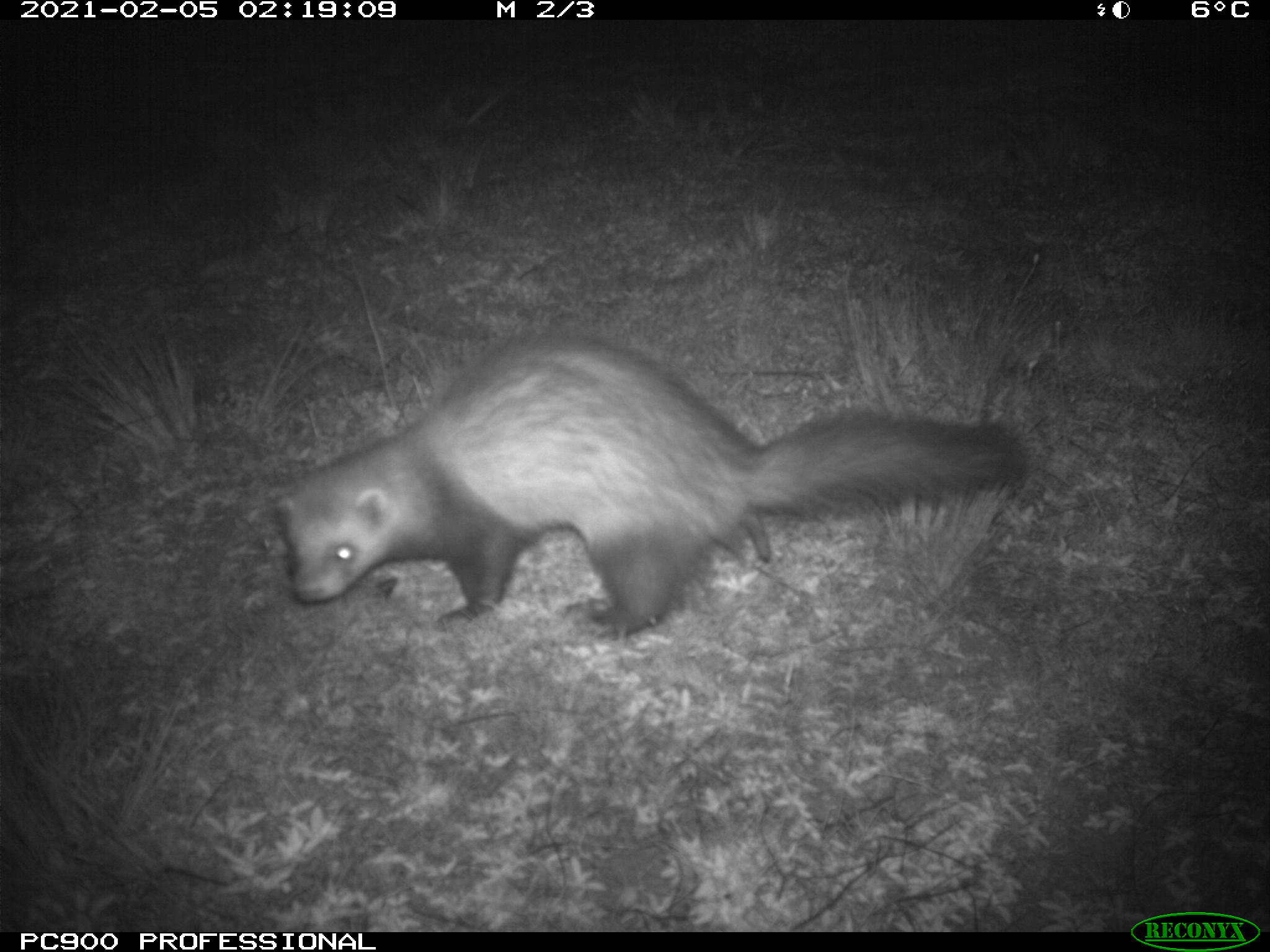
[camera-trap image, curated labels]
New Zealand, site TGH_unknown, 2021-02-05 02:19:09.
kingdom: Animalia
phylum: Chordata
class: Mammalia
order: Carnivora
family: Mustelidae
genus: Mustela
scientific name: Mustela furo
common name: ferret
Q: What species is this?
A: Ferret (Mustela furo).